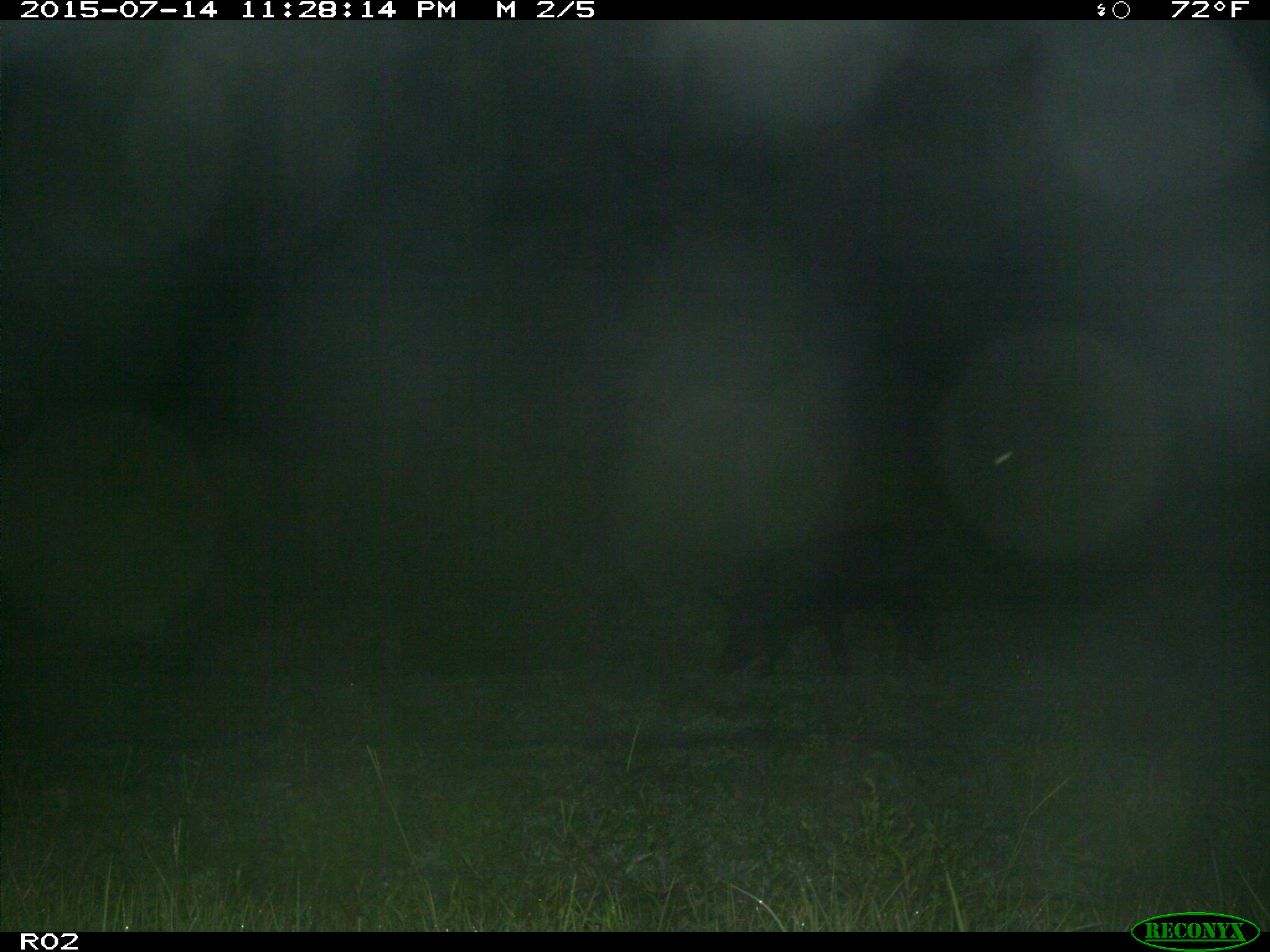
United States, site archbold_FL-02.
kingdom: Animalia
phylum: Chordata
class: Mammalia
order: Artiodactyla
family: Suidae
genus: Sus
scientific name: Sus scrofa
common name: wild boar